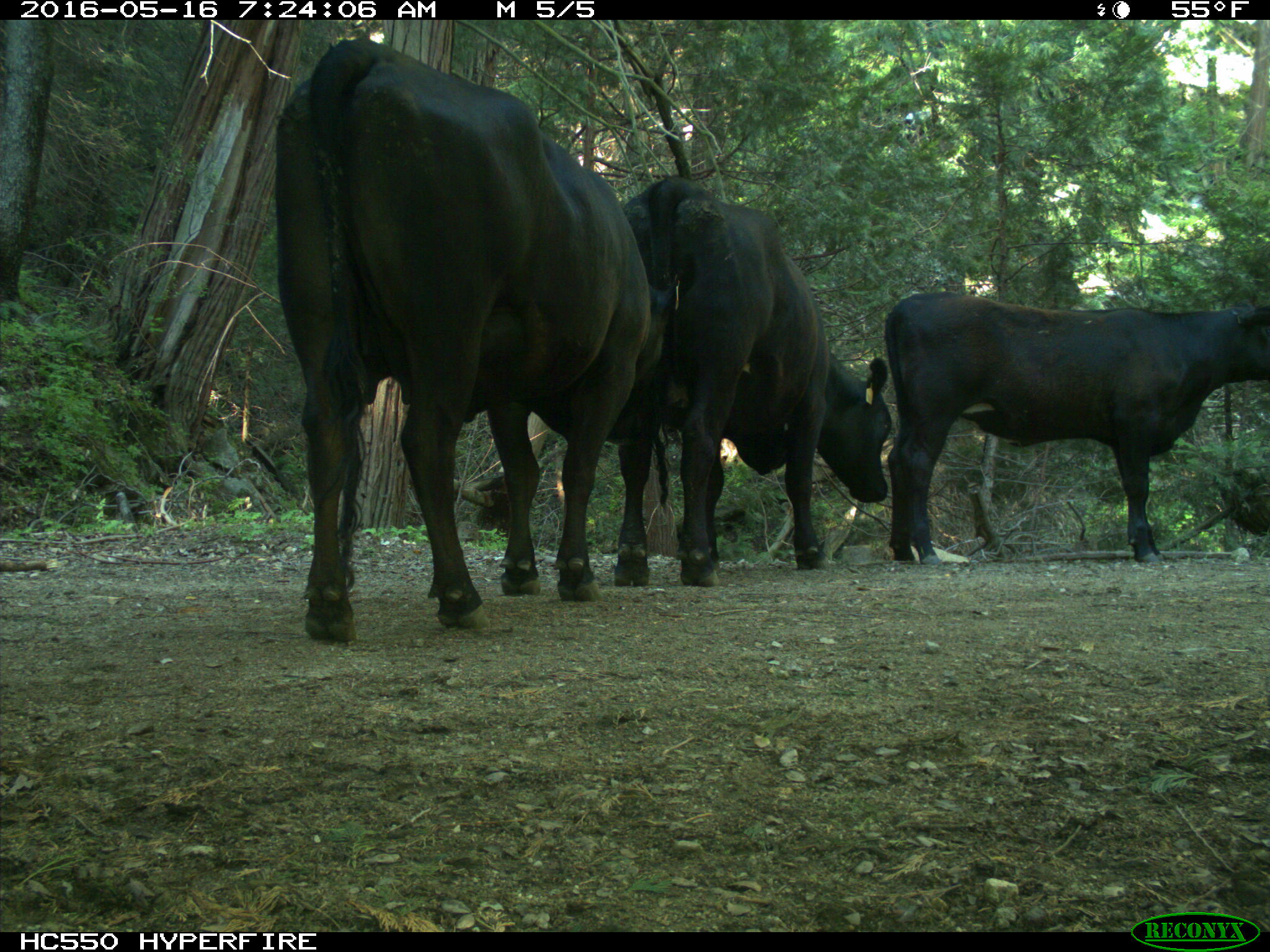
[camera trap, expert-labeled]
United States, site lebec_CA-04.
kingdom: Animalia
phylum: Chordata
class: Mammalia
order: Artiodactyla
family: Bovidae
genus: Bos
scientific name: Bos taurus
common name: domestic cow